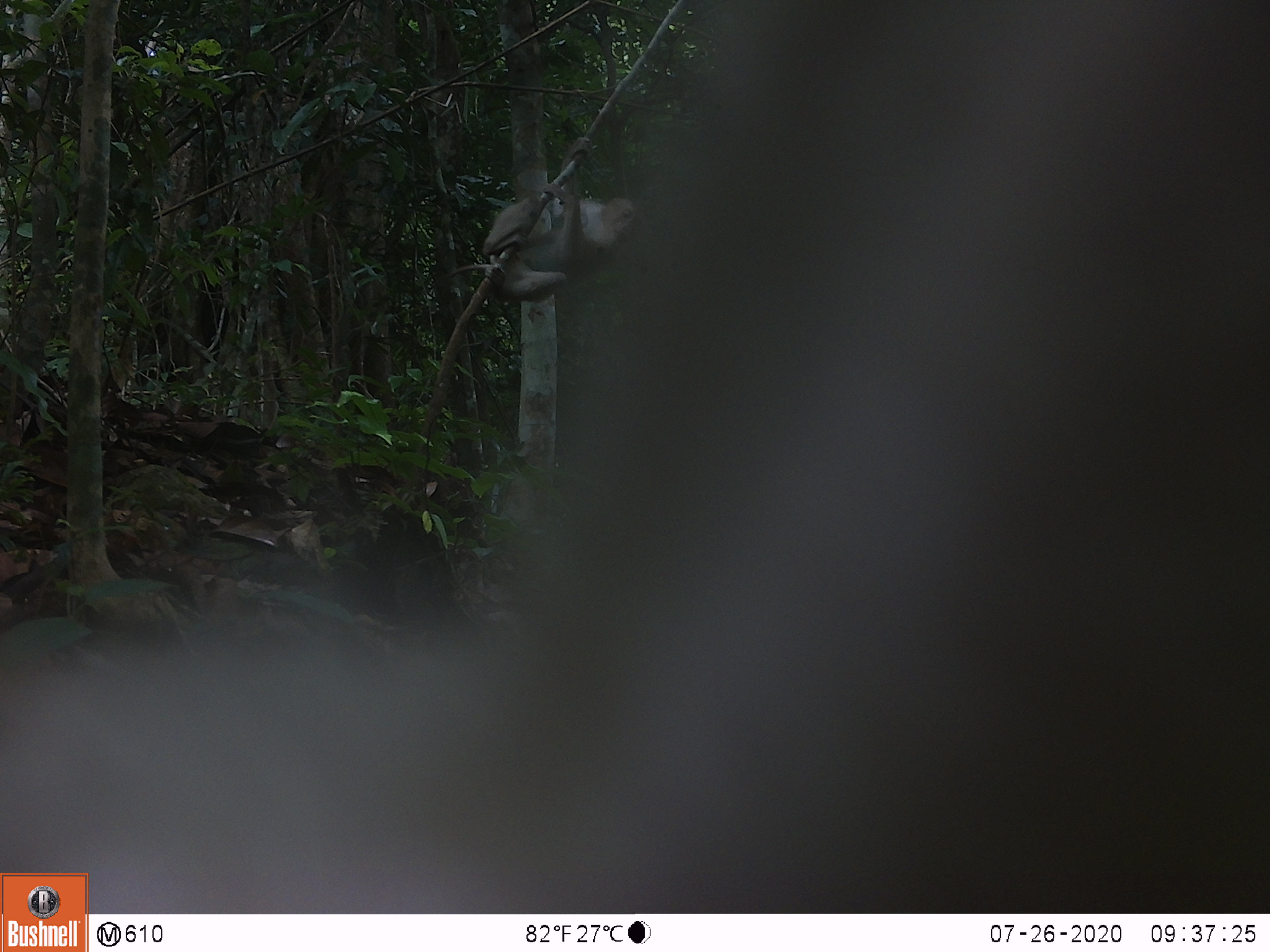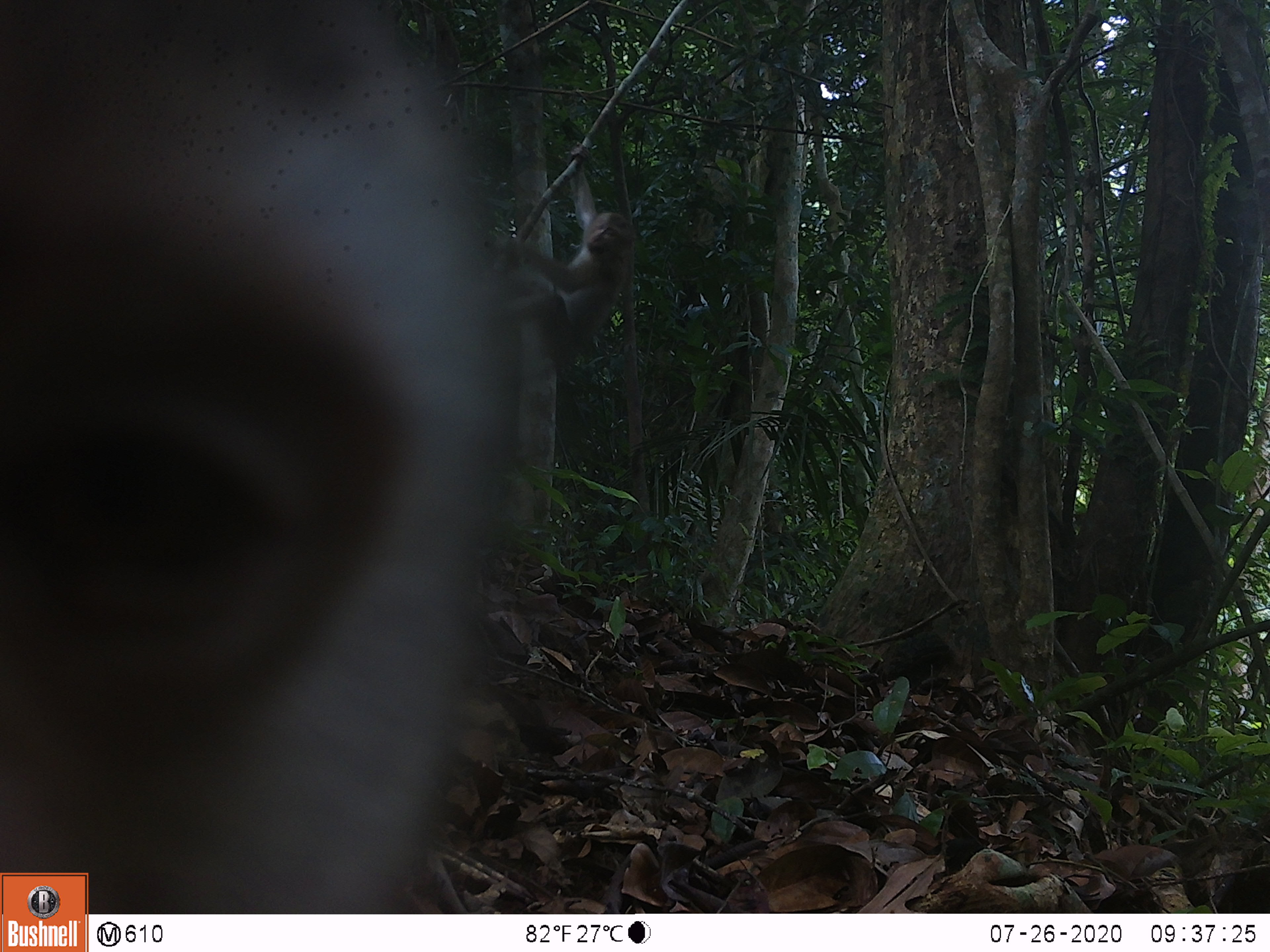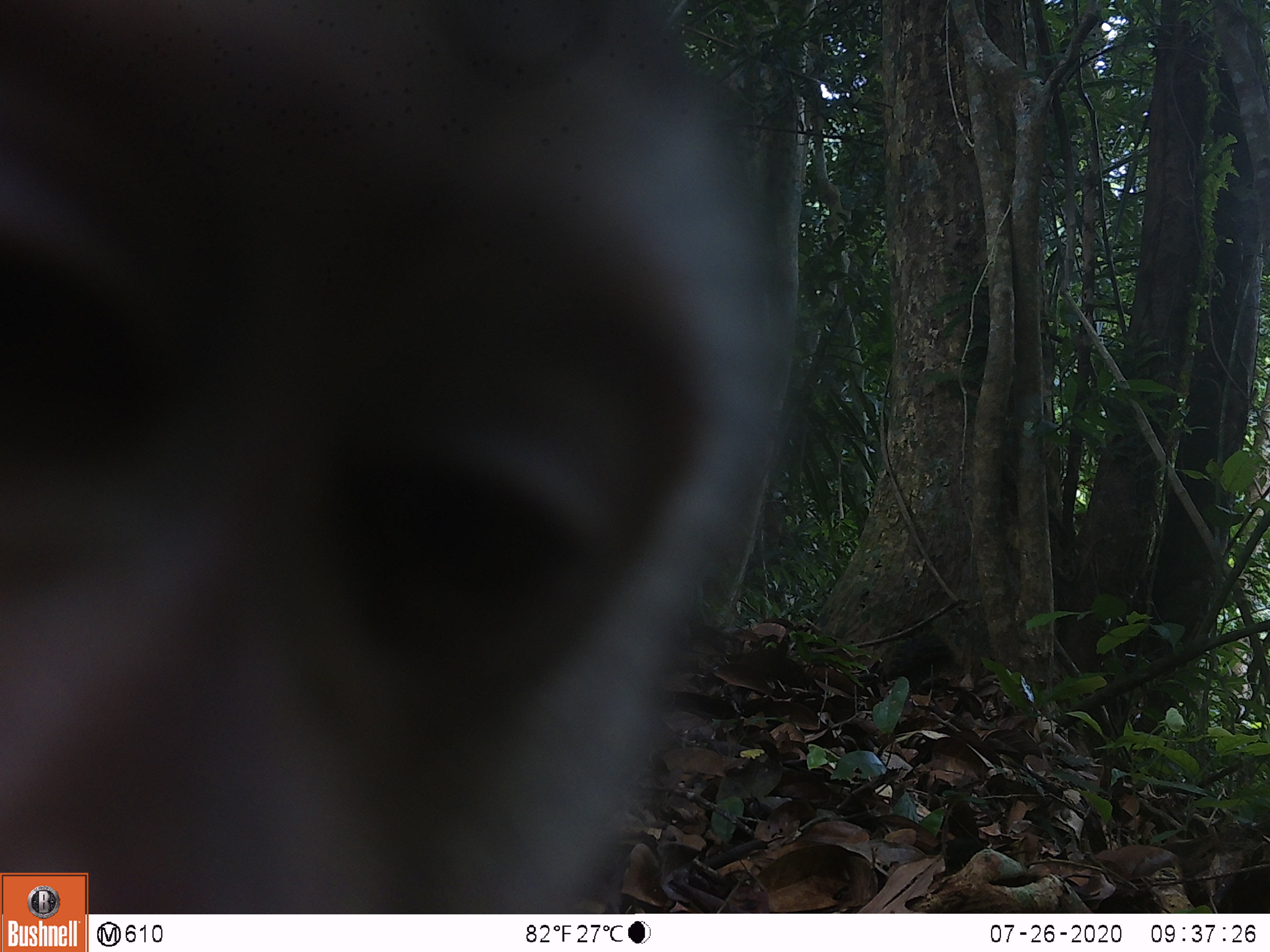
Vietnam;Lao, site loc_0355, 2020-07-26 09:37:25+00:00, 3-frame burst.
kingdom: Animalia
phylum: Chordata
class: Mammalia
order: Primates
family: Cercopithecidae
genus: Macaca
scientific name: Macaca nemestrina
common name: pig-tailed macaque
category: pig tailed macaque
Pig tailed macaque (pig-tailed macaque) (Macaca nemestrina). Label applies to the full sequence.